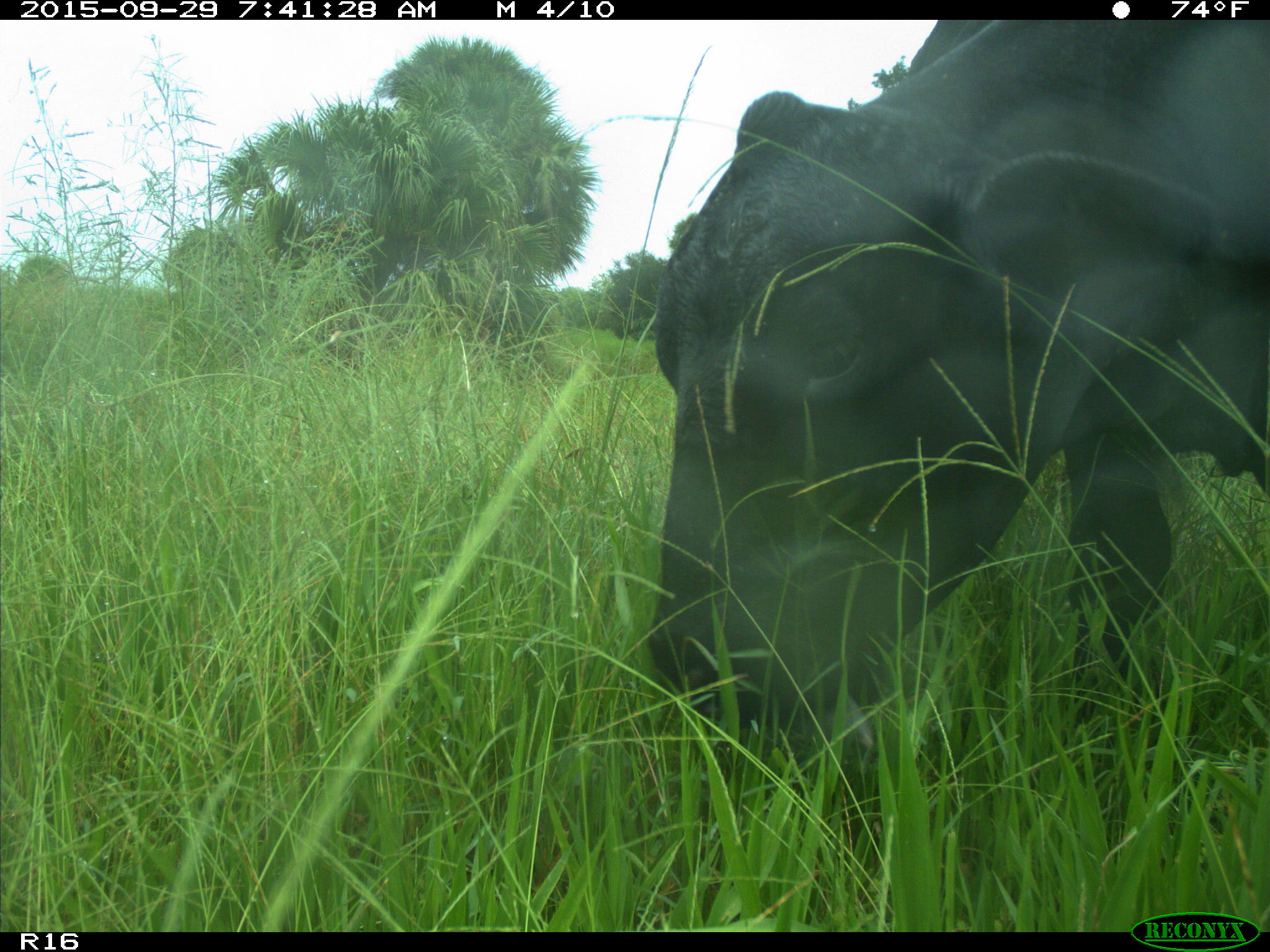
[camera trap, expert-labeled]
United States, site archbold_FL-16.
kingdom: Animalia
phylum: Chordata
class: Mammalia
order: Artiodactyla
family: Bovidae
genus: Bos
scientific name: Bos taurus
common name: domestic cow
Bos taurus (domestic cow).